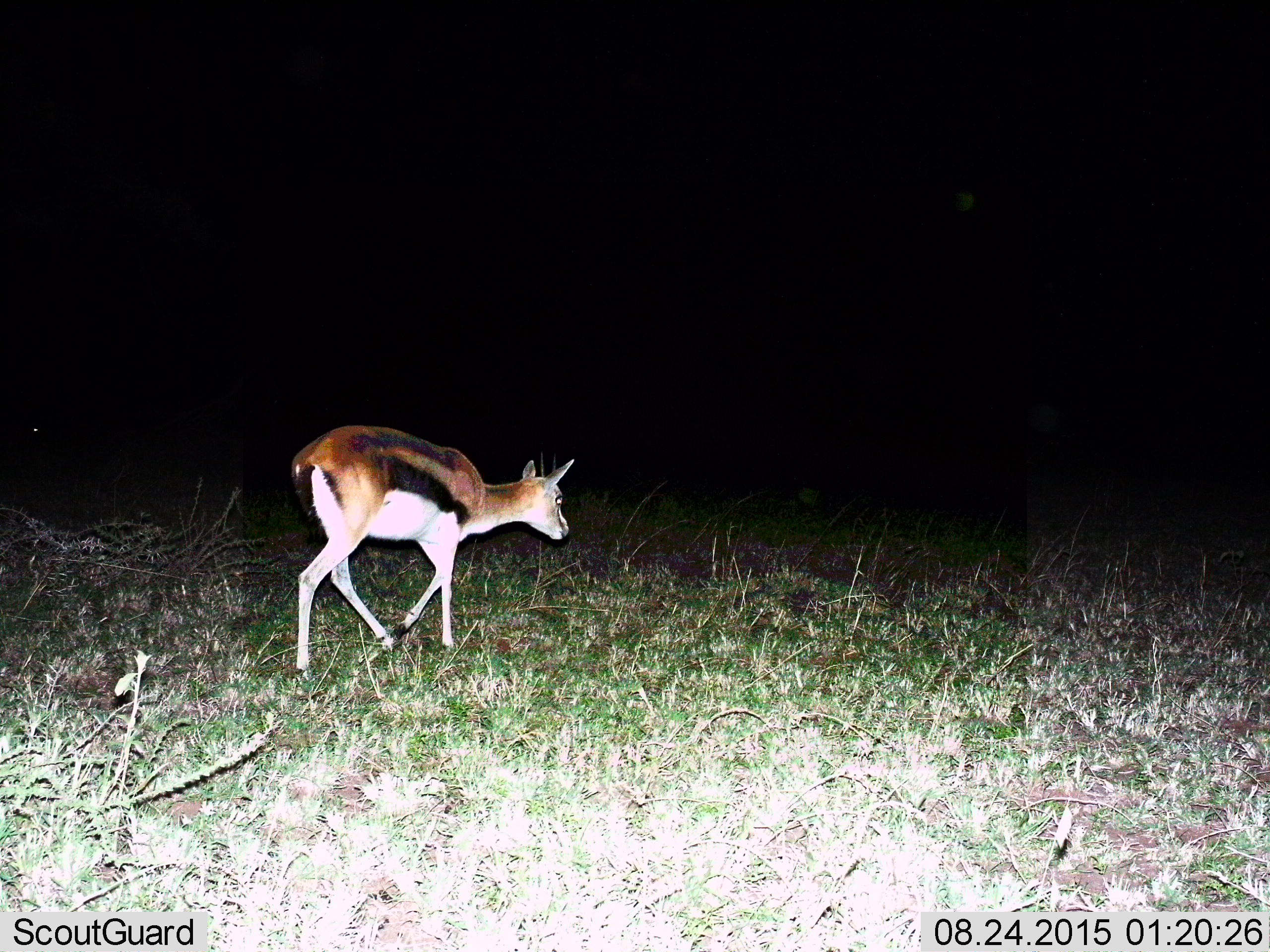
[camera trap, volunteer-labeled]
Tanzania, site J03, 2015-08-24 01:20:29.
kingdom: Animalia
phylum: Chordata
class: Mammalia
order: Artiodactyla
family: Bovidae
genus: Eudorcas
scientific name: Eudorcas thomsonii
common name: thomson's gazelle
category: gazellethomsons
Gazellethomsons (thomson's gazelle) (Eudorcas thomsonii), count 1. Behavior (volunteer vote fractions): standing 22%, resting 0%, moving 100%, interacting 0%. Young present (vote fraction): 11%. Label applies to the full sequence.